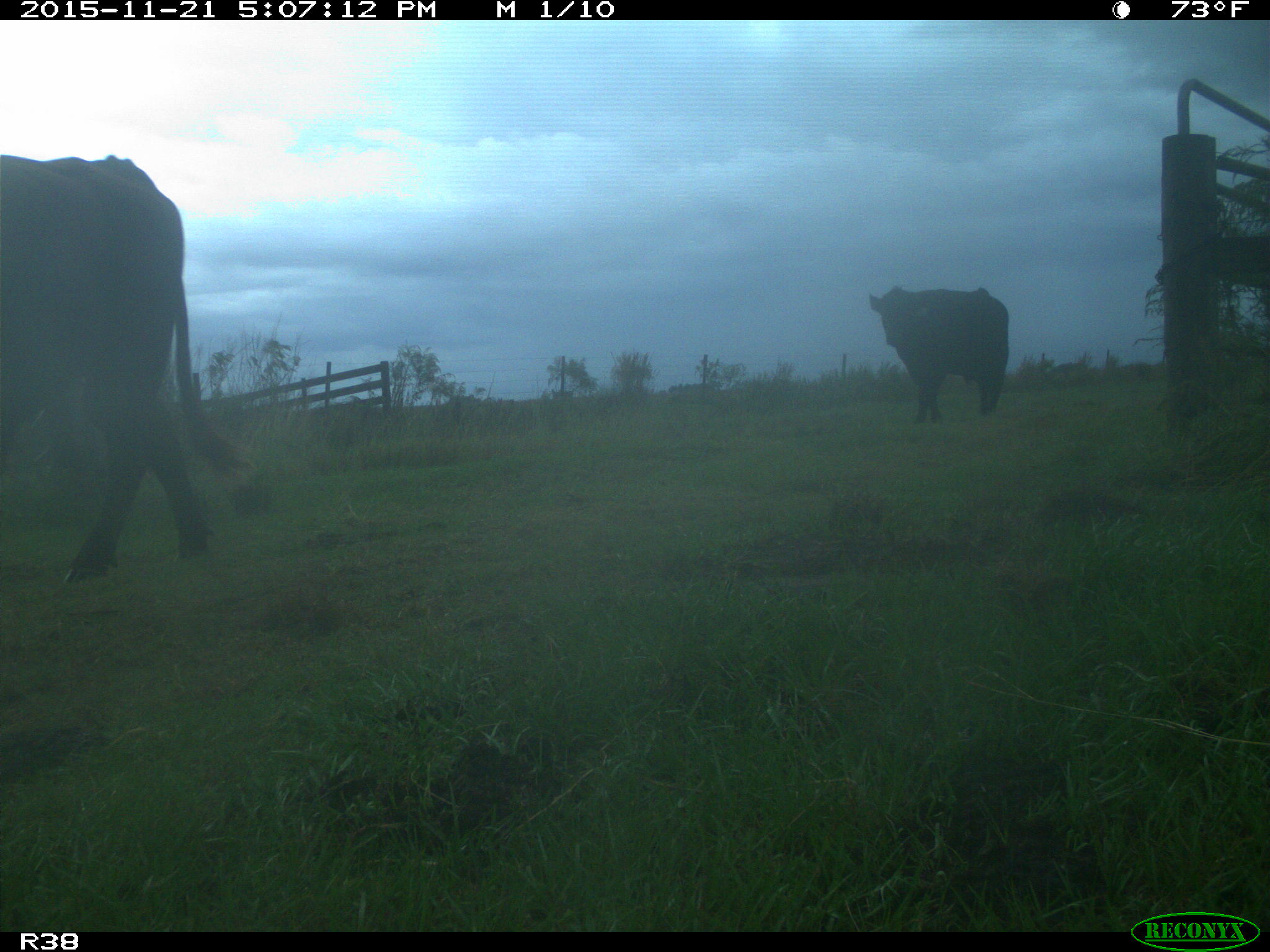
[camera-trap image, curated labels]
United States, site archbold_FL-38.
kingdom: Animalia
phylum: Chordata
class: Mammalia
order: Artiodactyla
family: Bovidae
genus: Bos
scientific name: Bos taurus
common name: domestic cow